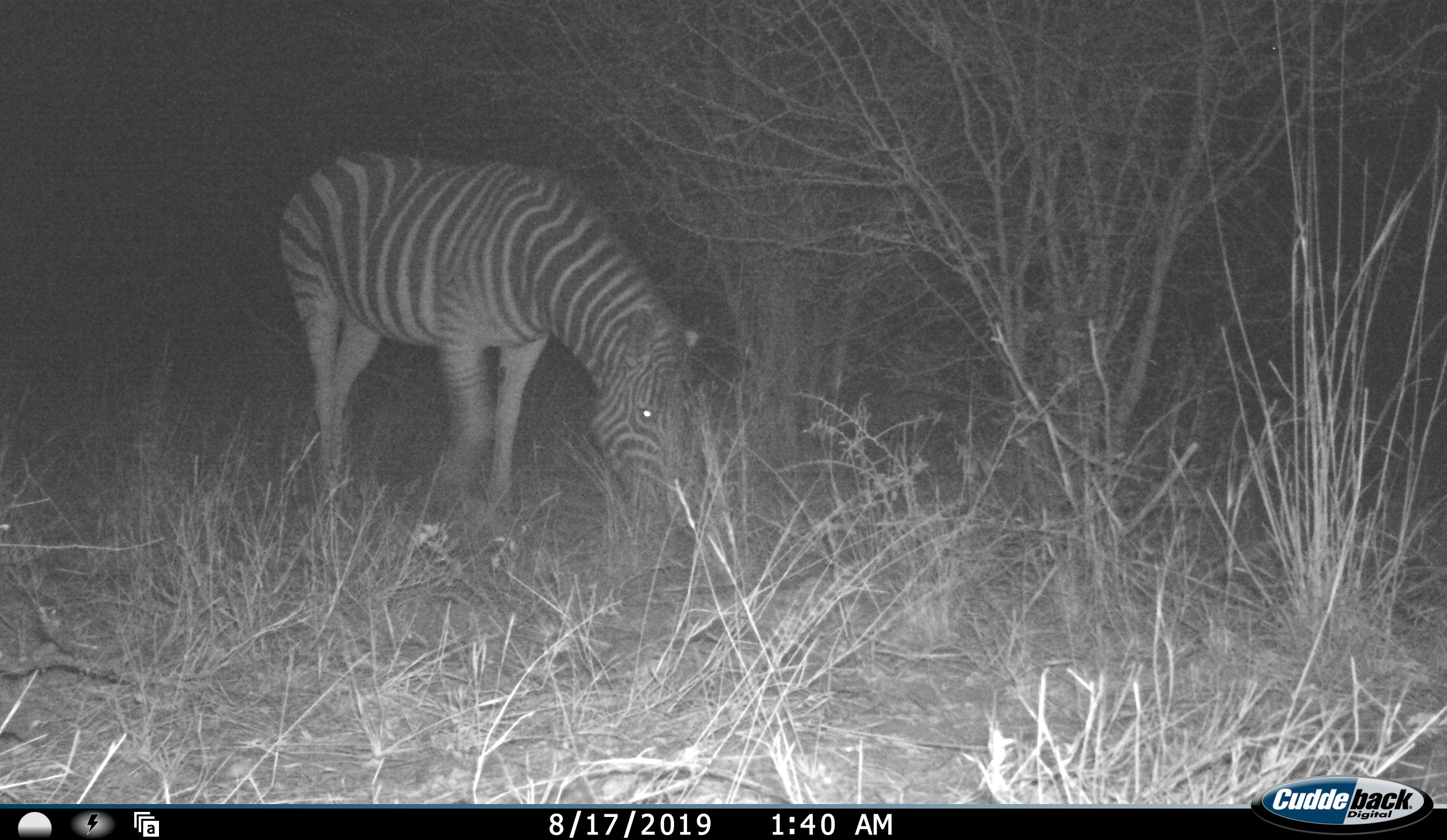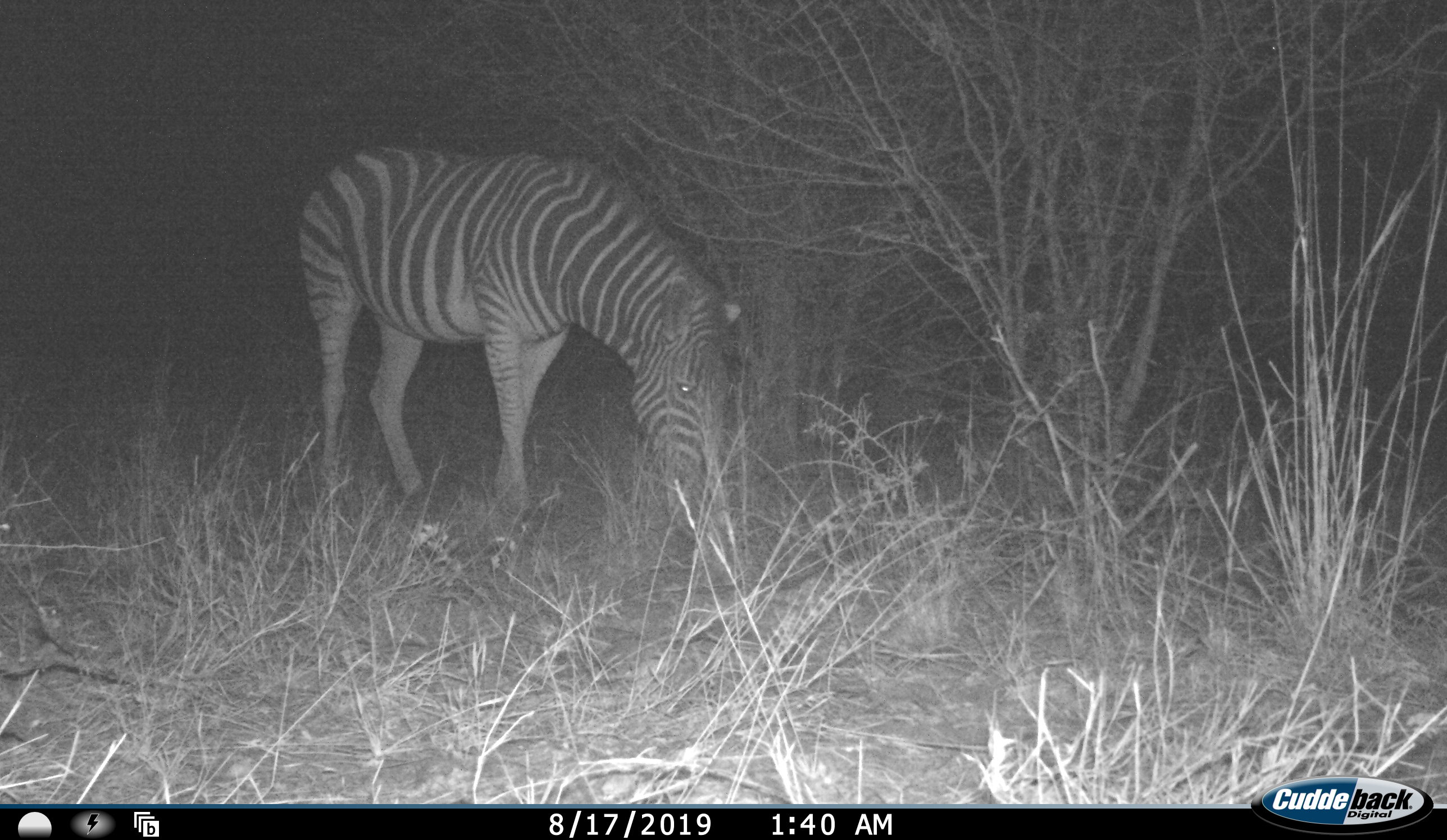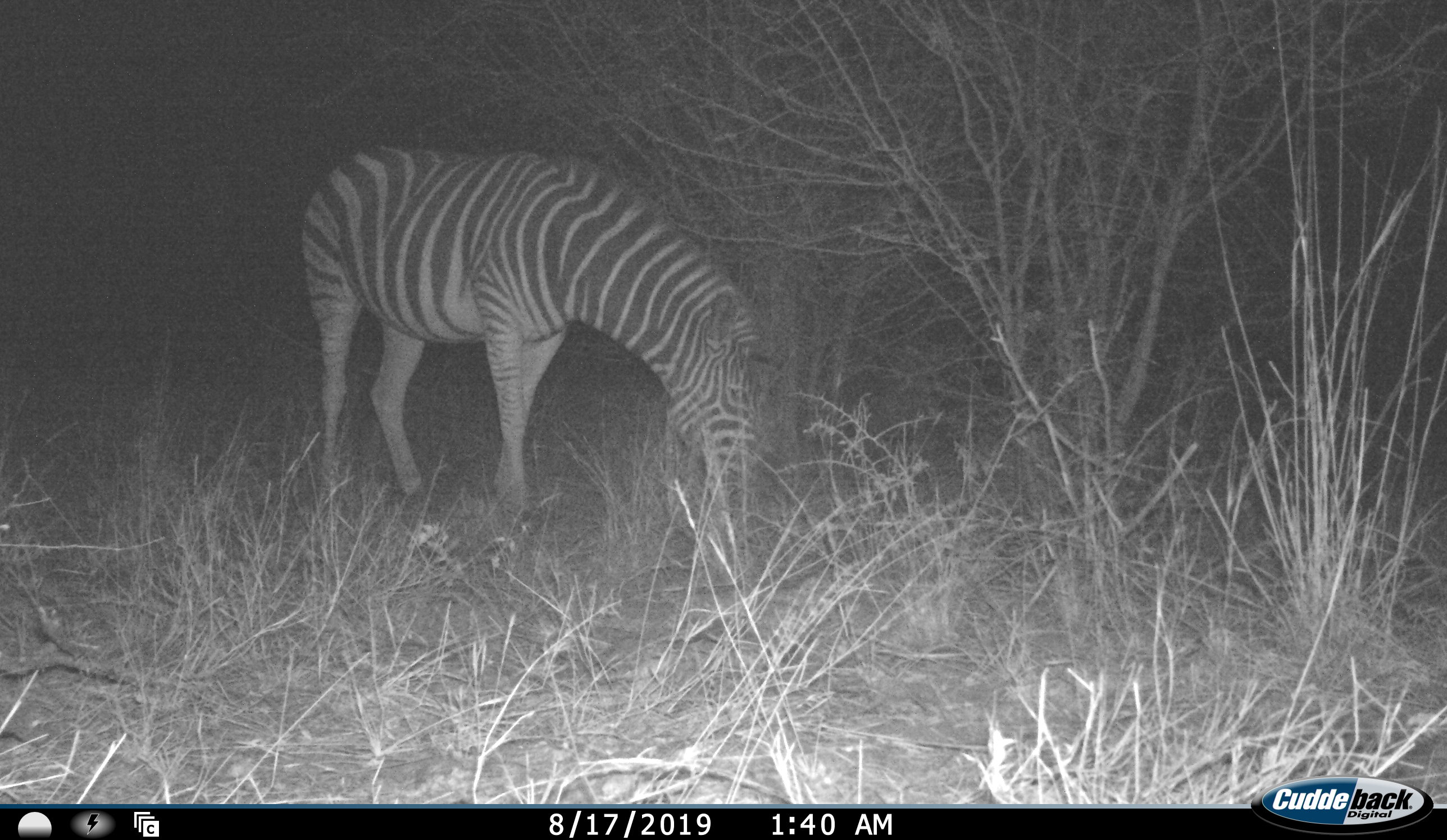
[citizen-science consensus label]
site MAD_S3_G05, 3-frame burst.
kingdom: Animalia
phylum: Chordata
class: Mammalia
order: Perissodactyla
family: Equidae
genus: Equus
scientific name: Equus quagga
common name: plains zebra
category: zebraplains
Zebraplains (plains zebra) (Equus quagga), count 1. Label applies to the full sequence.